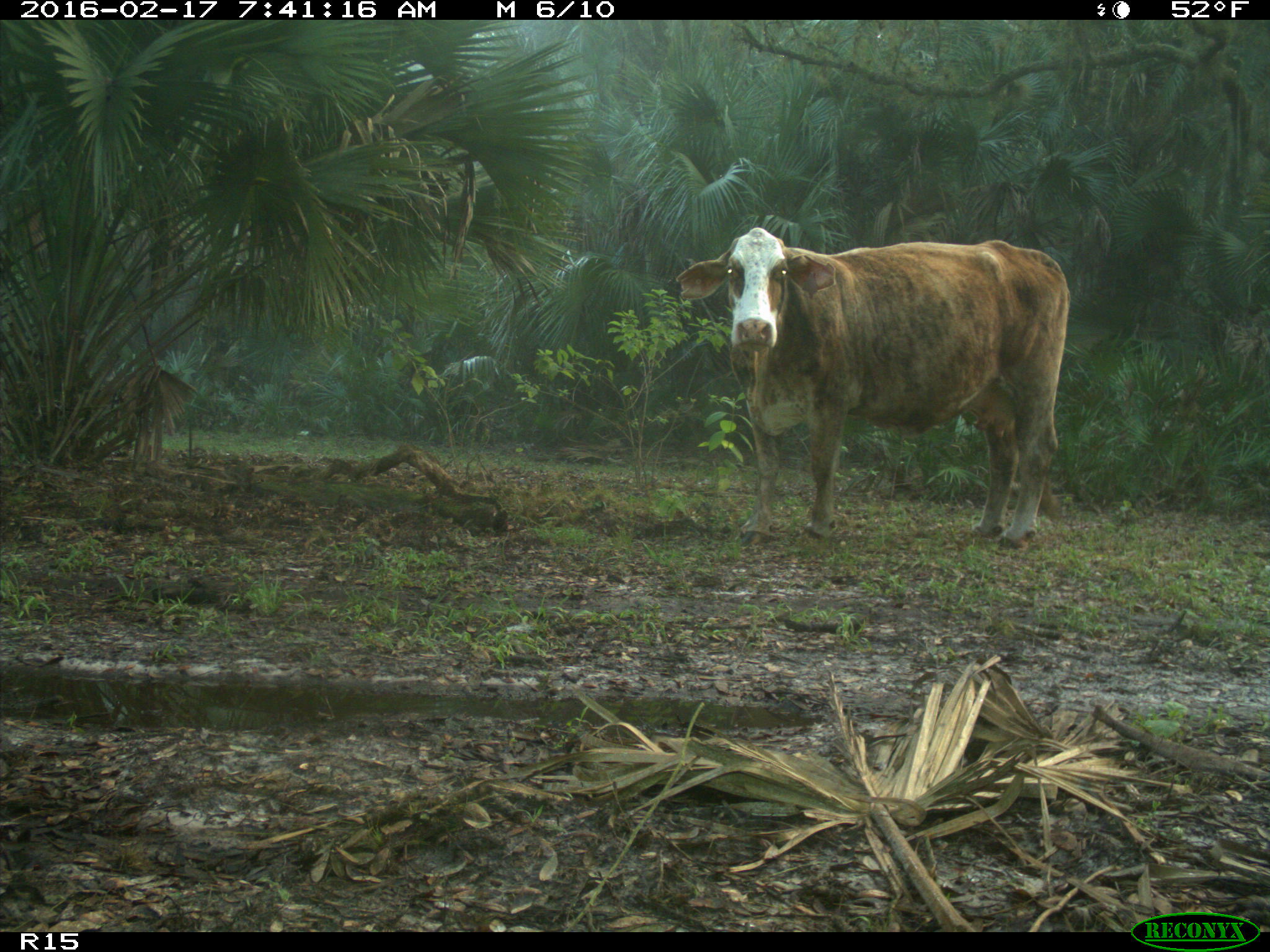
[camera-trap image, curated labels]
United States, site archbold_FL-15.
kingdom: Animalia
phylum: Chordata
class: Mammalia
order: Artiodactyla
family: Bovidae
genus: Bos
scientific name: Bos taurus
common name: domestic cow